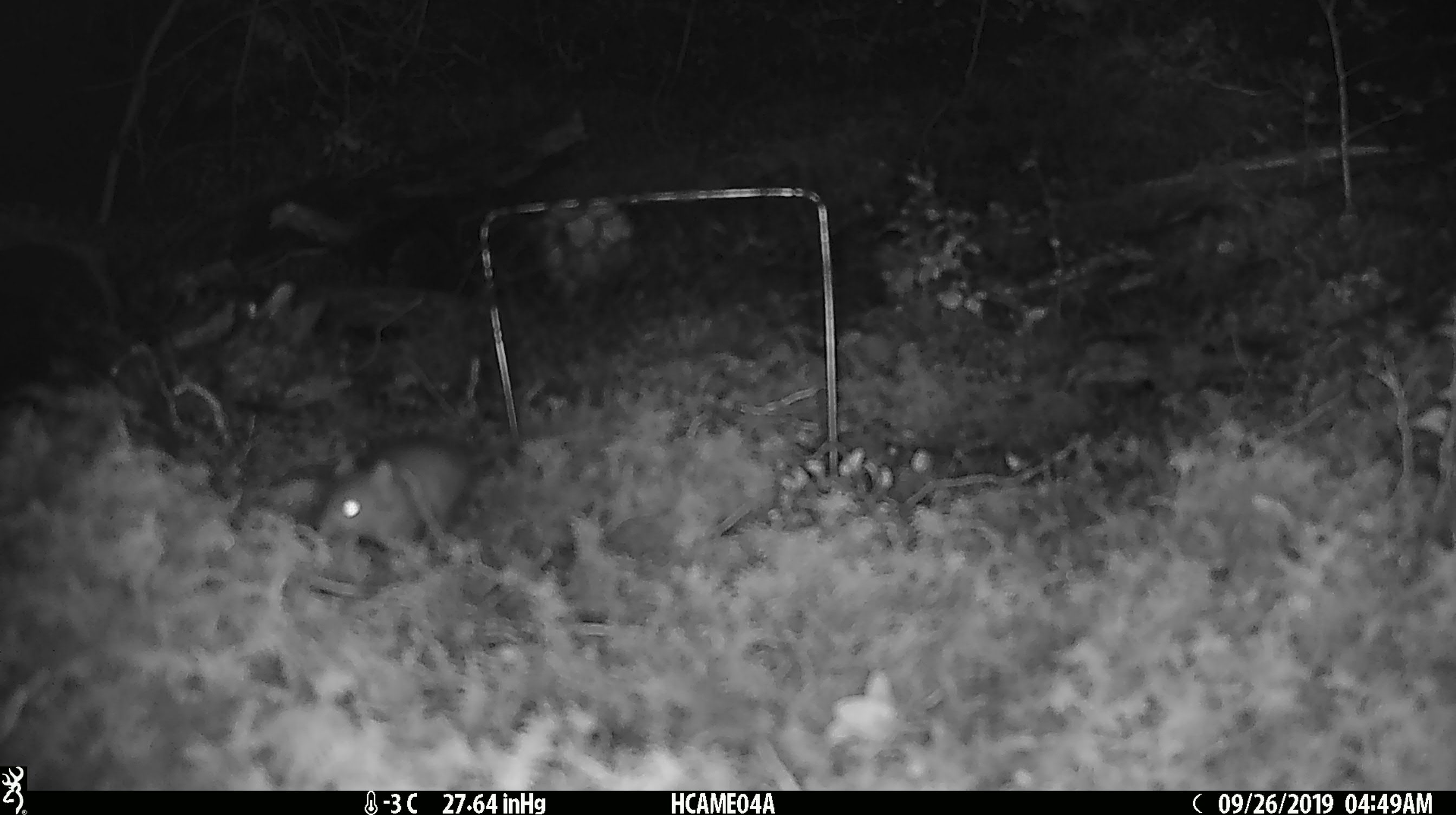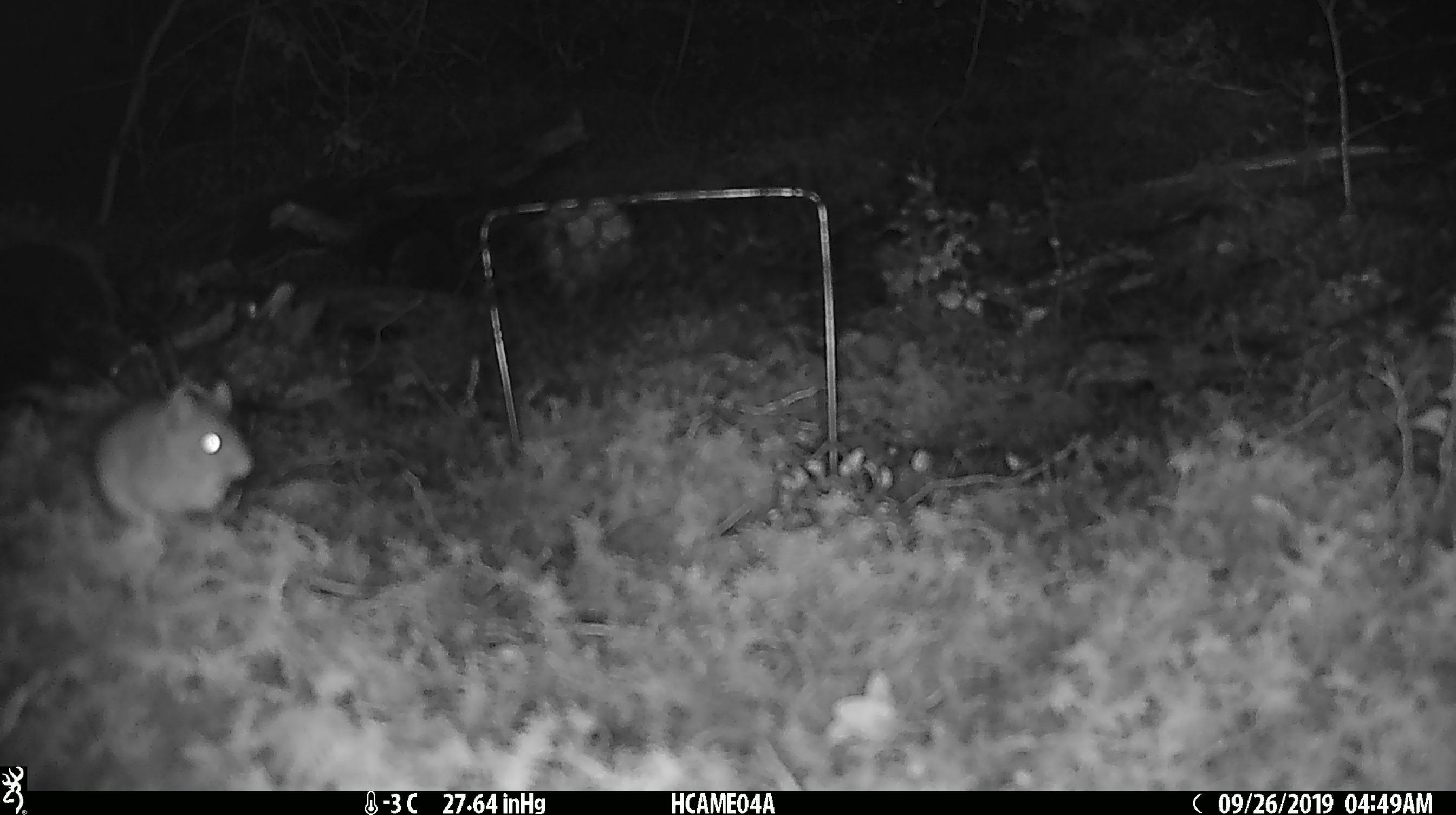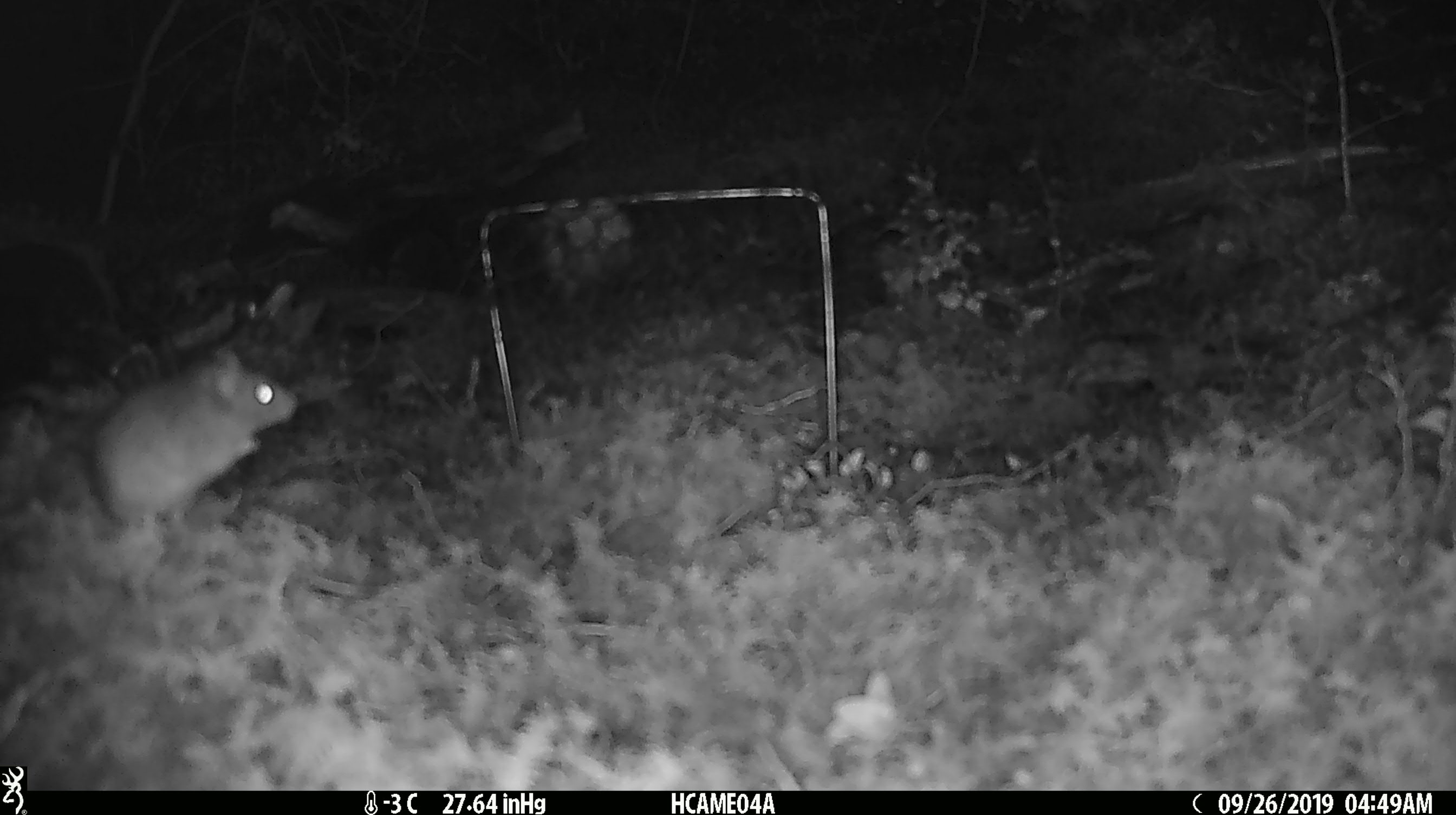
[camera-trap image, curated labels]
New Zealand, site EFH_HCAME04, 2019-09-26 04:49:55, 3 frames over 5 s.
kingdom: Animalia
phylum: Chordata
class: Mammalia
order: Rodentia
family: Muridae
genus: Mus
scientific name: Mus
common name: mouse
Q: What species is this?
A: Mouse (Mus).